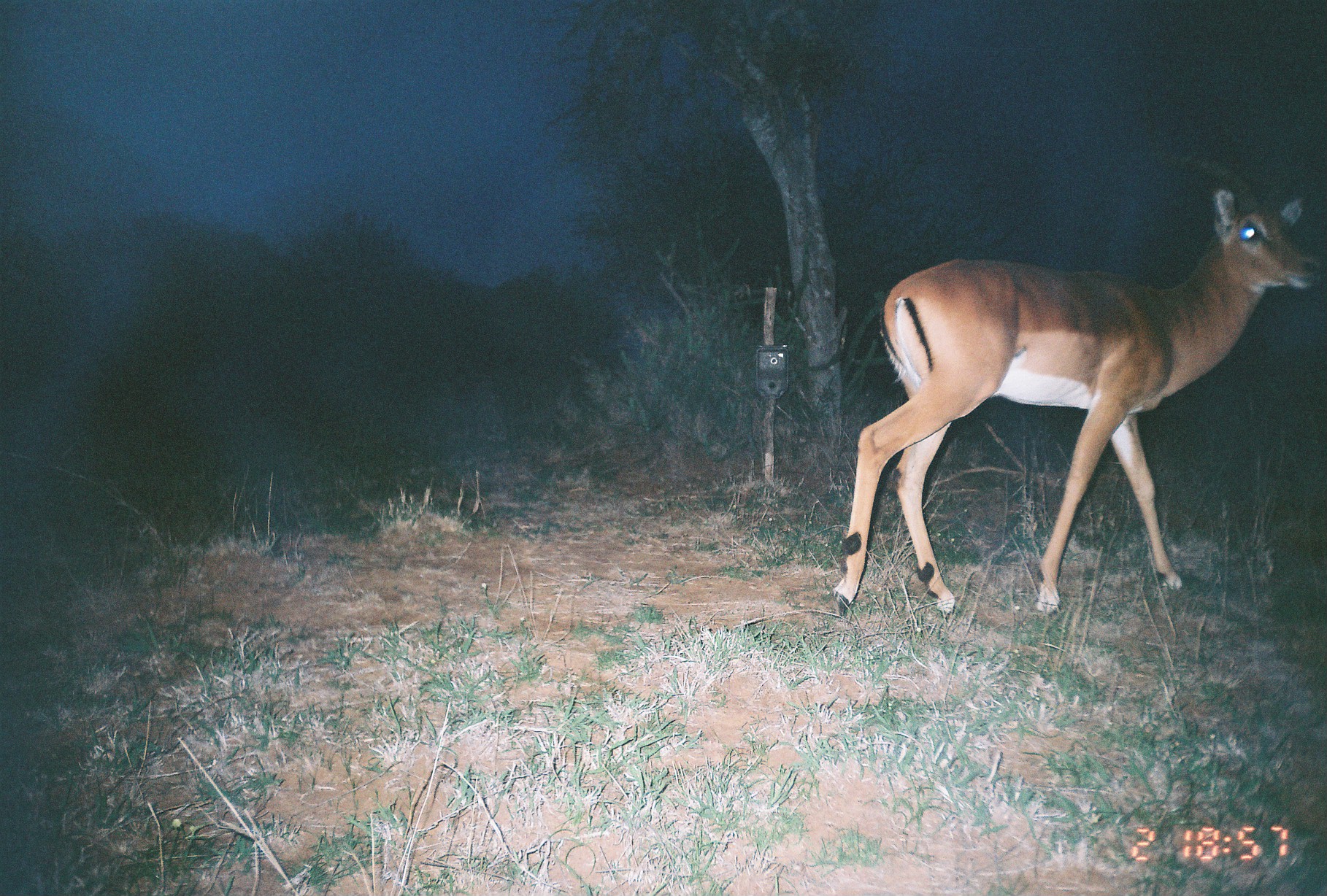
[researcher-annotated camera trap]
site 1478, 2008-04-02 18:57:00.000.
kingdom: Animalia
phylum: Chordata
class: Mammalia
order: Artiodactyla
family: Bovidae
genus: Aepyceros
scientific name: Aepyceros melampus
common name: impala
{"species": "Aepyceros melampus (impala)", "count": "1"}